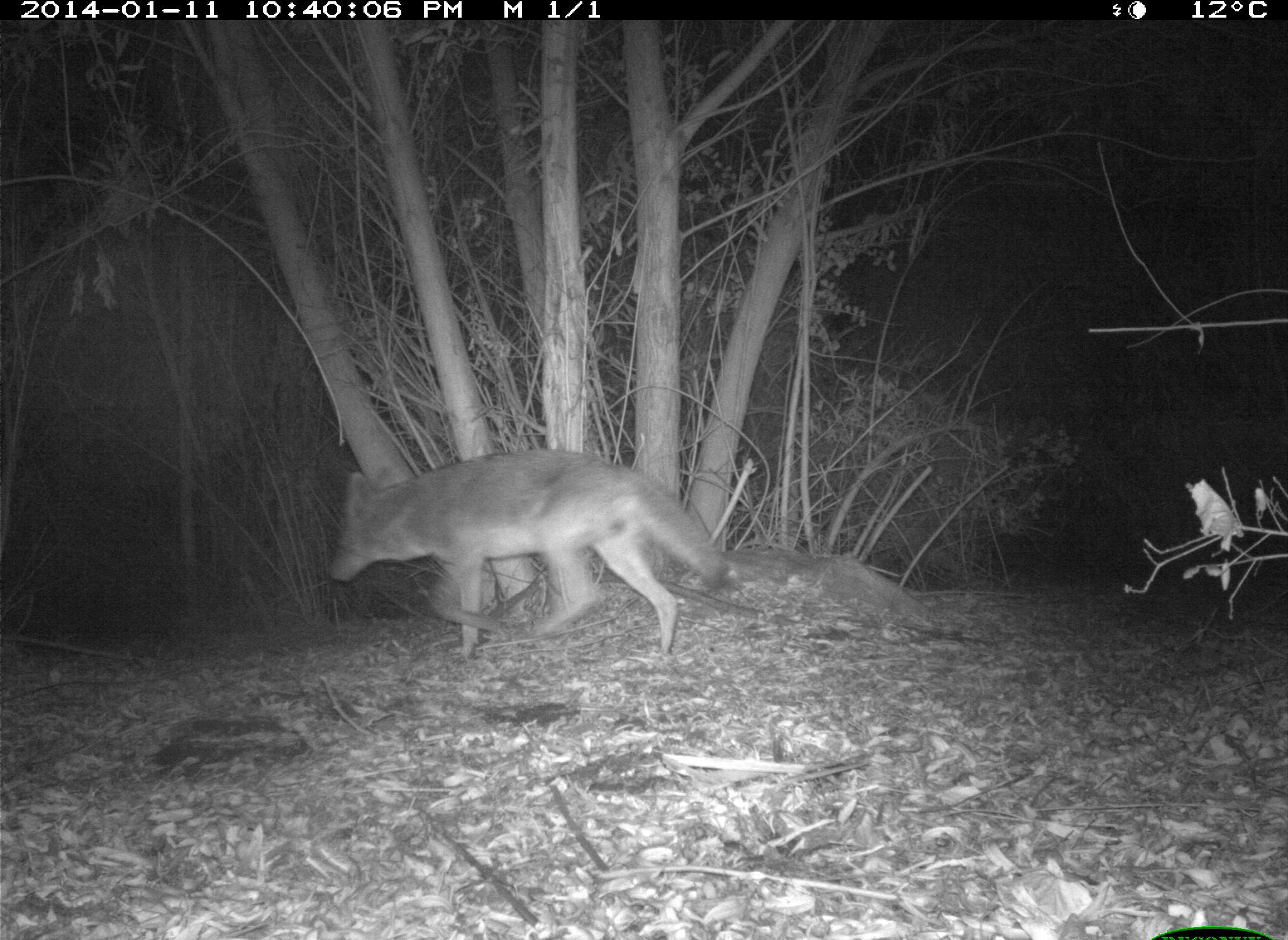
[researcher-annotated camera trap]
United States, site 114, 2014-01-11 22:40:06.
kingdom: Animalia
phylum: Chordata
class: Mammalia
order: Carnivora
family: Canidae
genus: Canis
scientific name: Canis latrans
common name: coyote